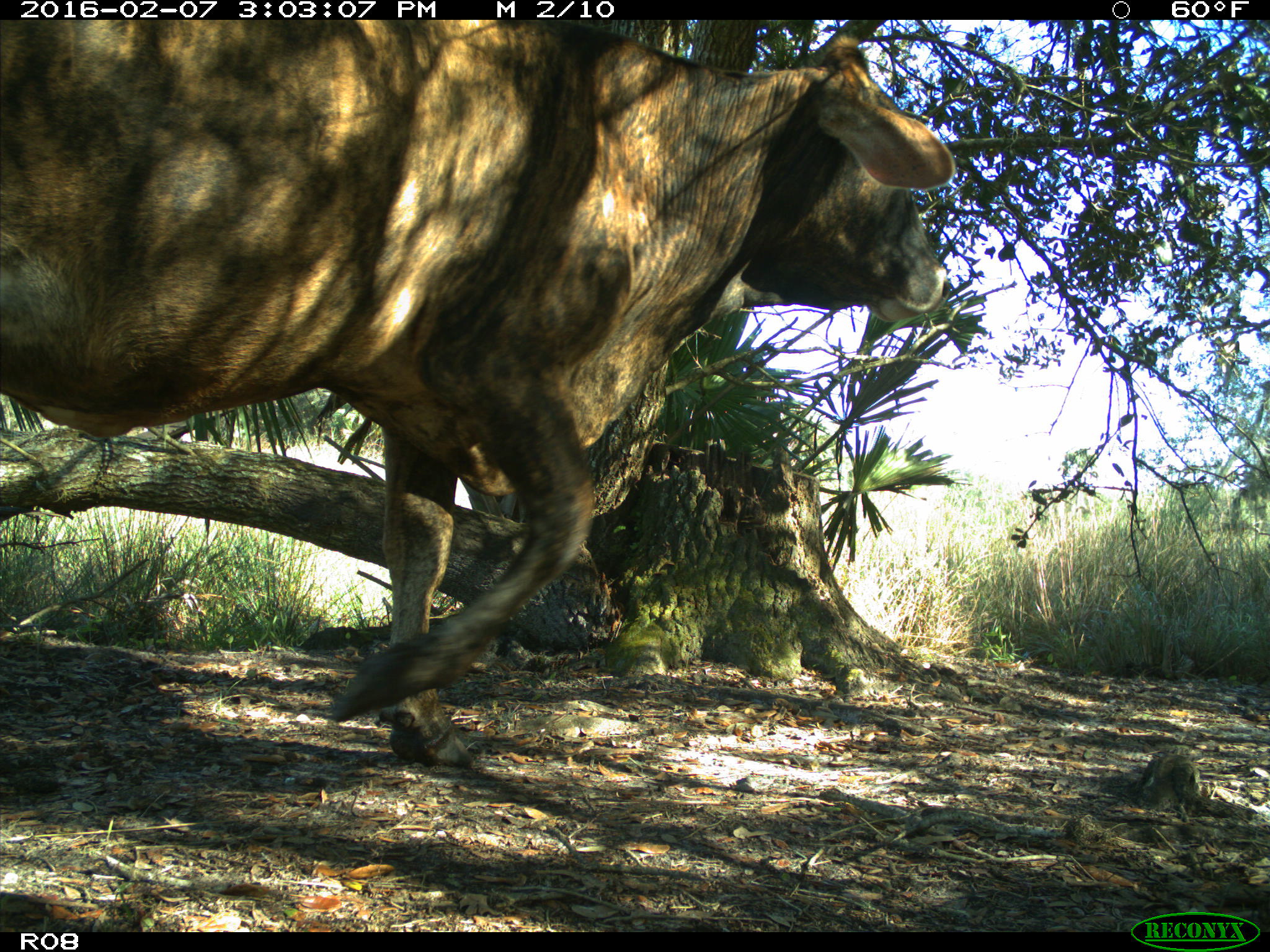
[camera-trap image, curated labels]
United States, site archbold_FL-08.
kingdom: Animalia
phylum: Chordata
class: Mammalia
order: Artiodactyla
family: Bovidae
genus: Bos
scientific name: Bos taurus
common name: domestic cow